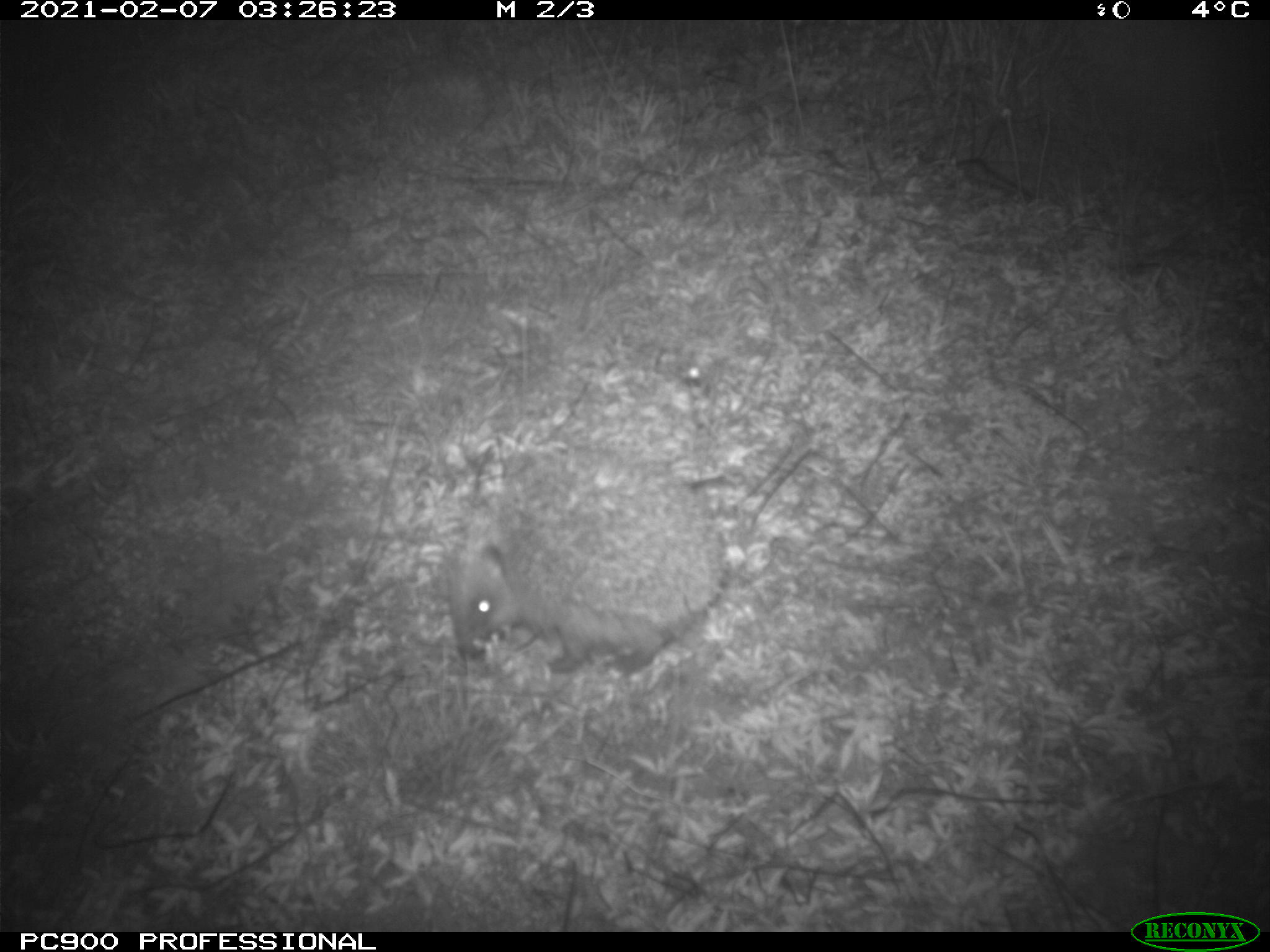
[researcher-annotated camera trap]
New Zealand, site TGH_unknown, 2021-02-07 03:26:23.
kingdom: Animalia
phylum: Chordata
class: Mammalia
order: Eulipotyphla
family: Erinaceidae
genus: Erinaceus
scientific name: Erinaceus europaeus europaeus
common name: european hedgehog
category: hedgehog